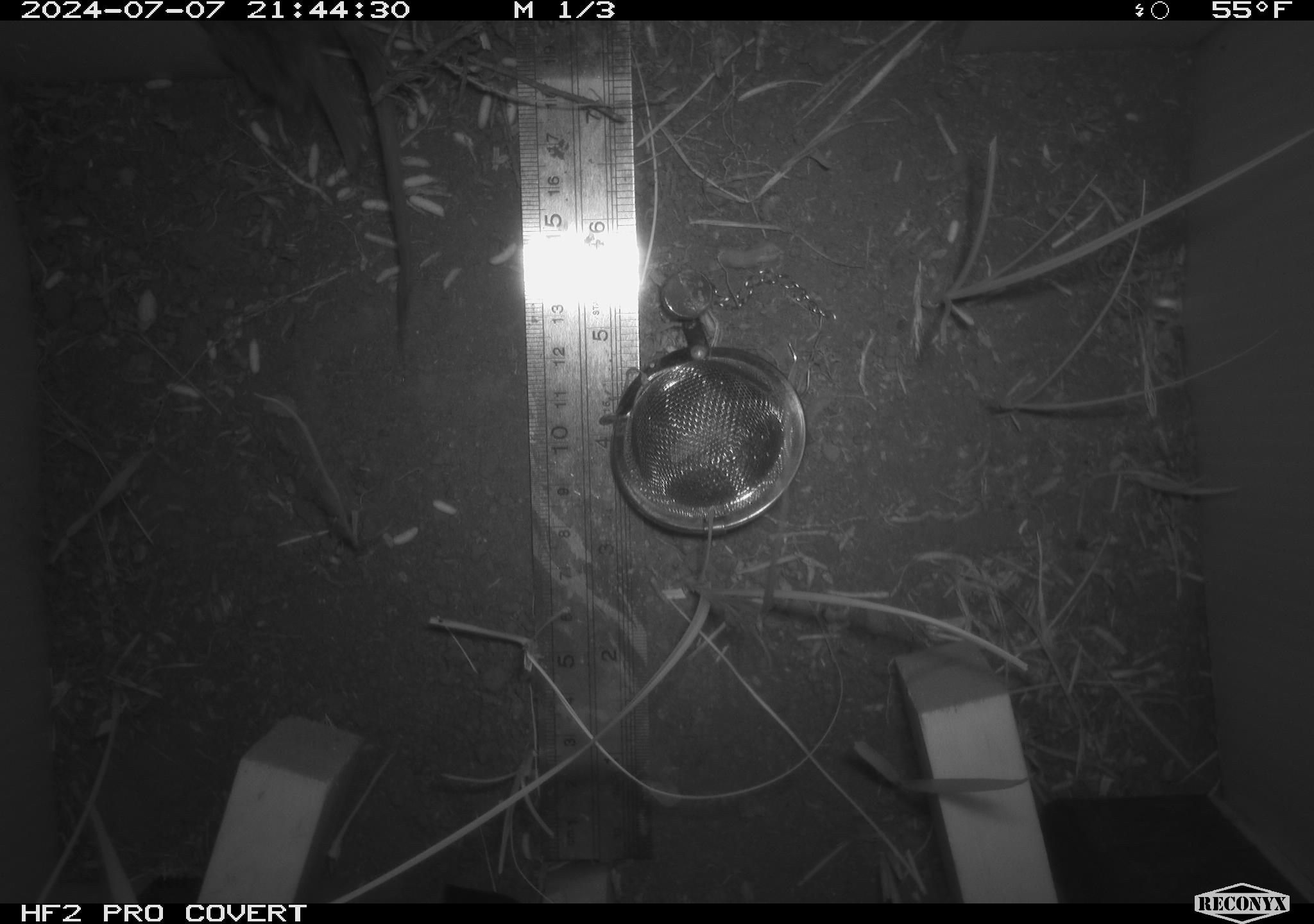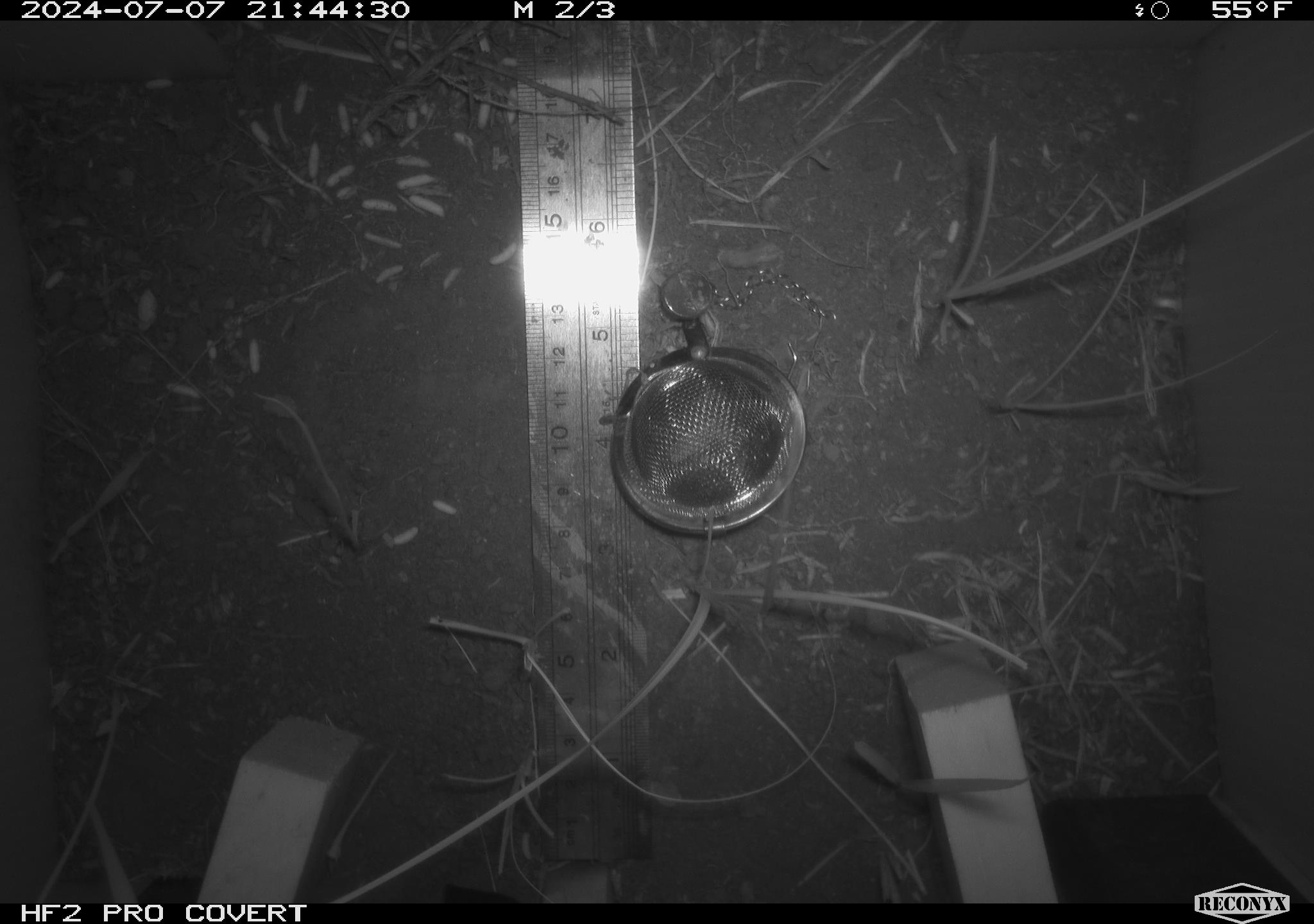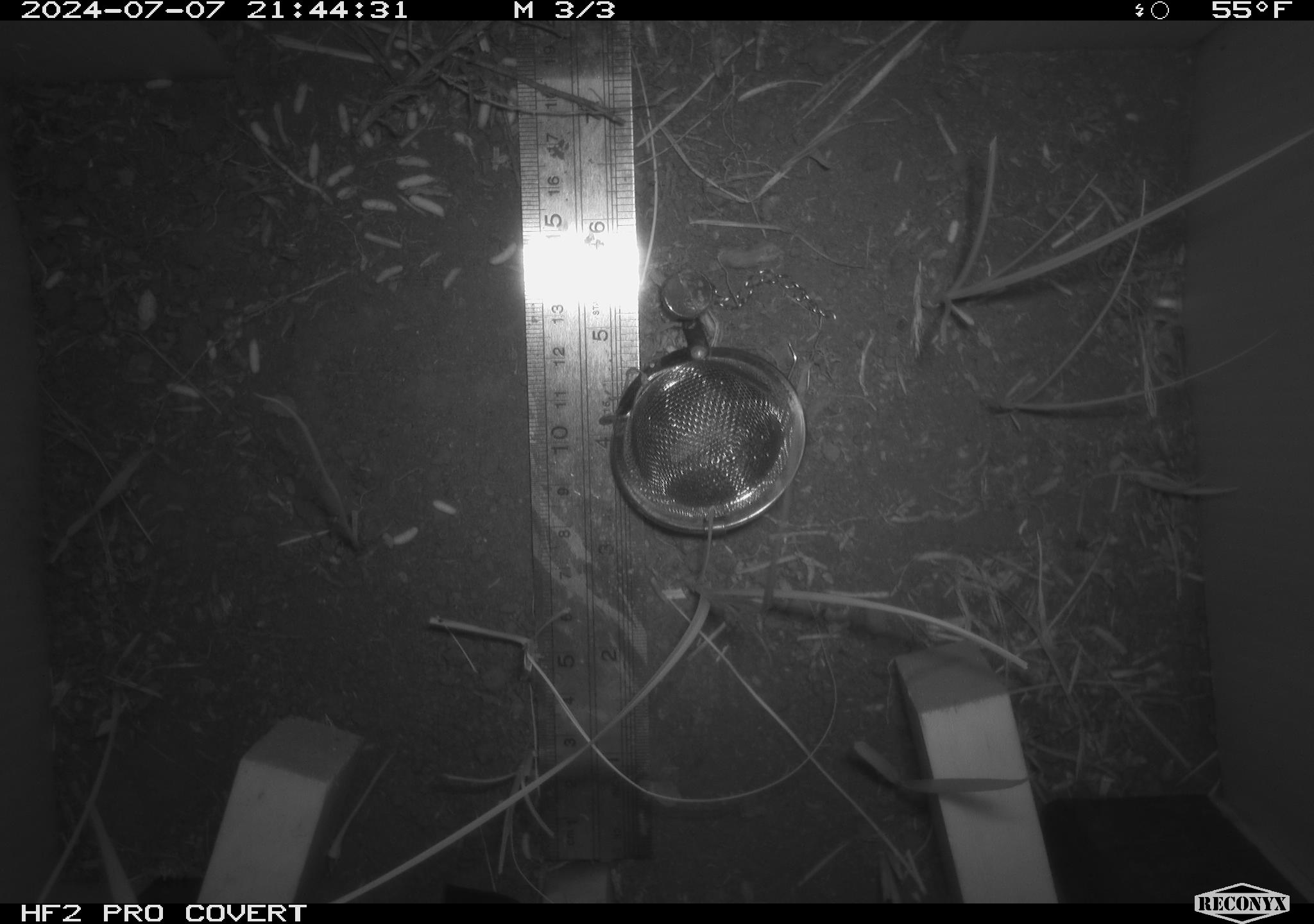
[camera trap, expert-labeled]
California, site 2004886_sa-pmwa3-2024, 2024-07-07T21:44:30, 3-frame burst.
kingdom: Animalia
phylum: Chordata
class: Mammalia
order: Rodentia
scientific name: Rodentia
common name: mouse species